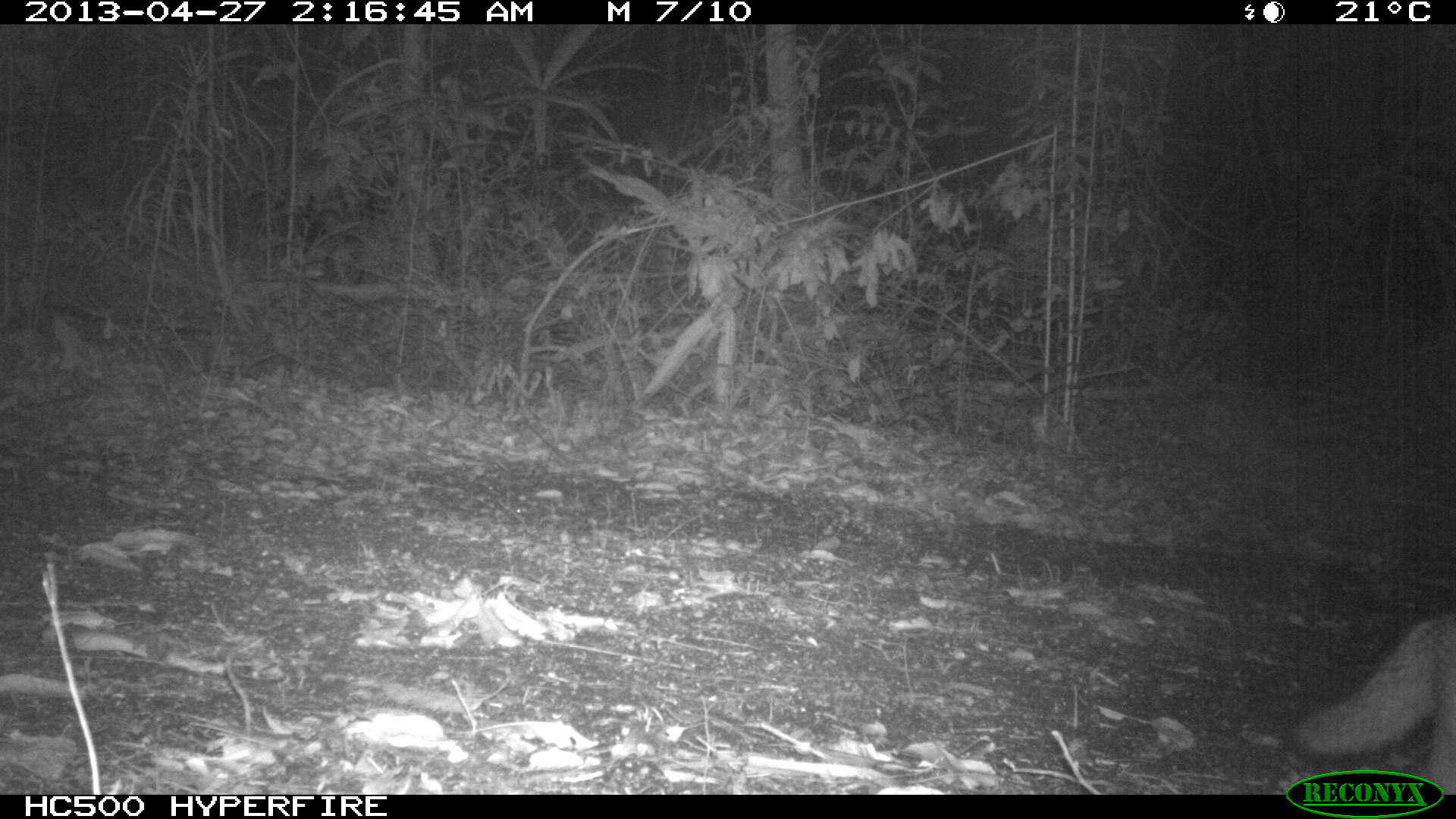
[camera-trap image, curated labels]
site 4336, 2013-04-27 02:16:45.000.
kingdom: Animalia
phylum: Chordata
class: Mammalia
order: Carnivora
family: Canidae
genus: Urocyon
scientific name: Urocyon cinereoargenteus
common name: gray fox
Urocyon cinereoargenteus (gray fox), count 1.